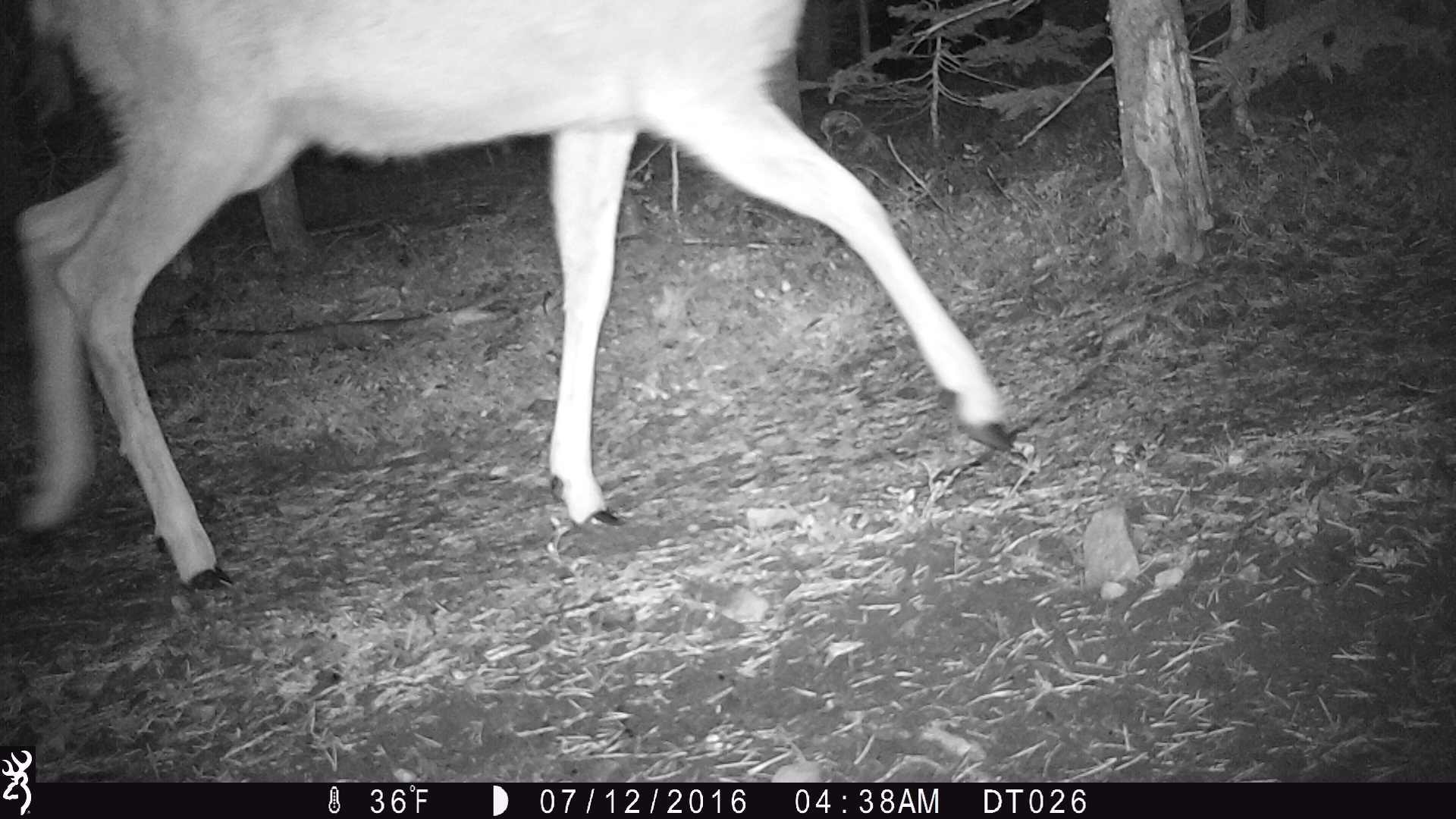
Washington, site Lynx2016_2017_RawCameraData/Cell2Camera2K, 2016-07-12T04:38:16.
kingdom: Animalia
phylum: Chordata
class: Mammalia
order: Artiodactyla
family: Cervidae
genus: Odocoileus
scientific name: Odocoileus hemionus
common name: mule deer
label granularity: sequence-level